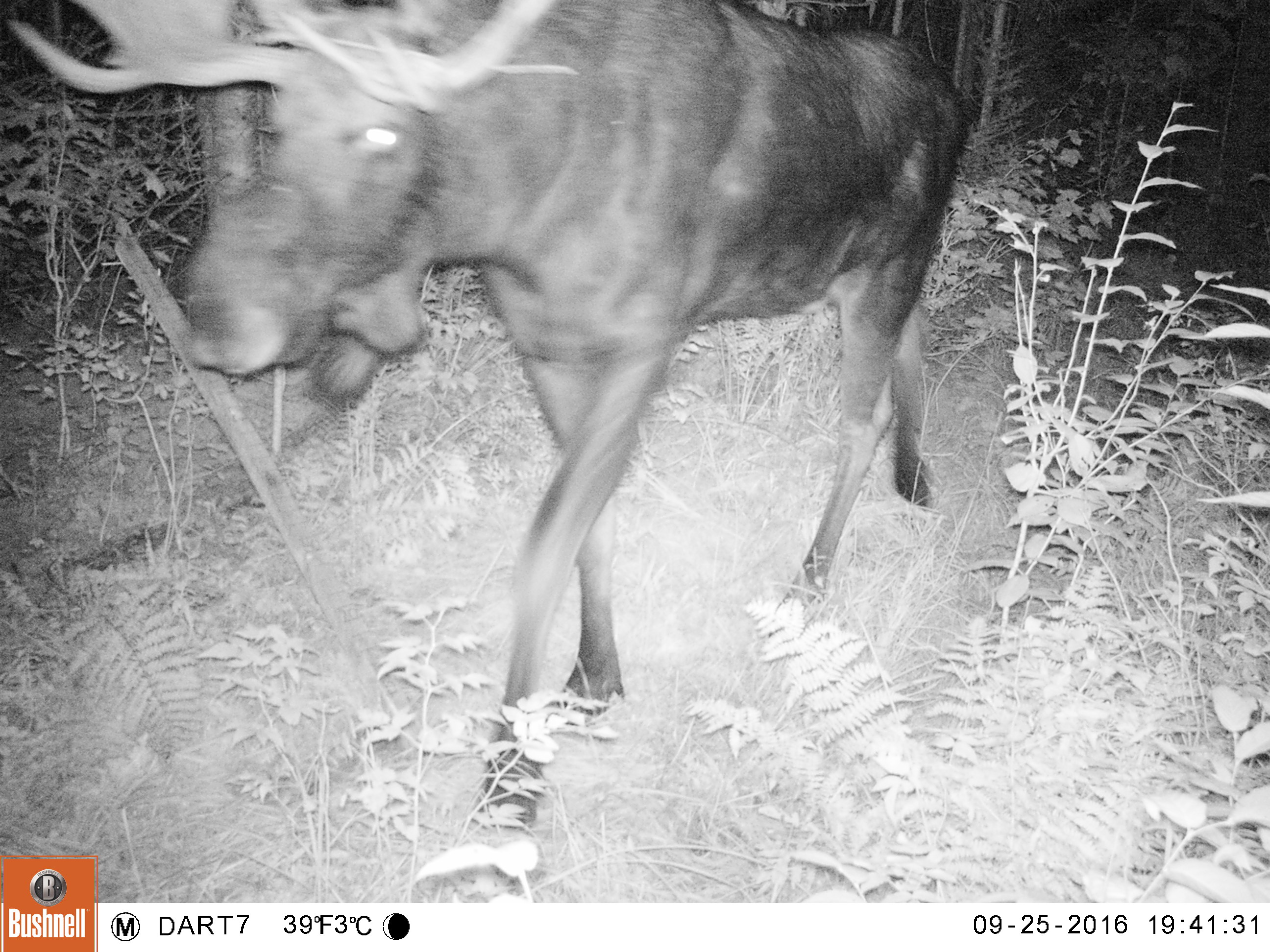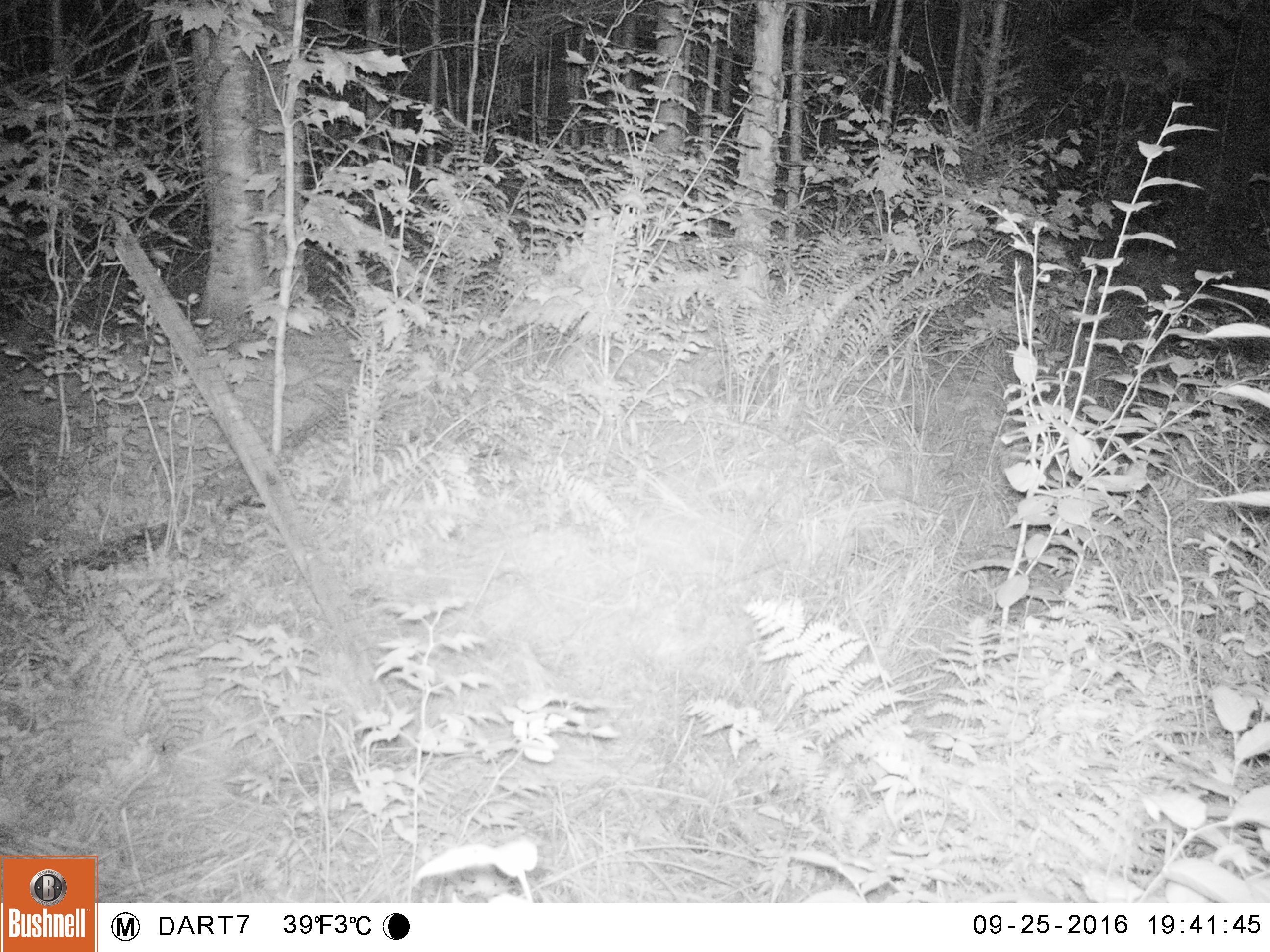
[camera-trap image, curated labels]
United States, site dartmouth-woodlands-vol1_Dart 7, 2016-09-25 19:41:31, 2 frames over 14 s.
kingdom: Animalia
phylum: Chordata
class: Mammalia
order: Artiodactyla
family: Cervidae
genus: Alces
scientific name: Alces alces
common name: moose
Moose (Alces alces).